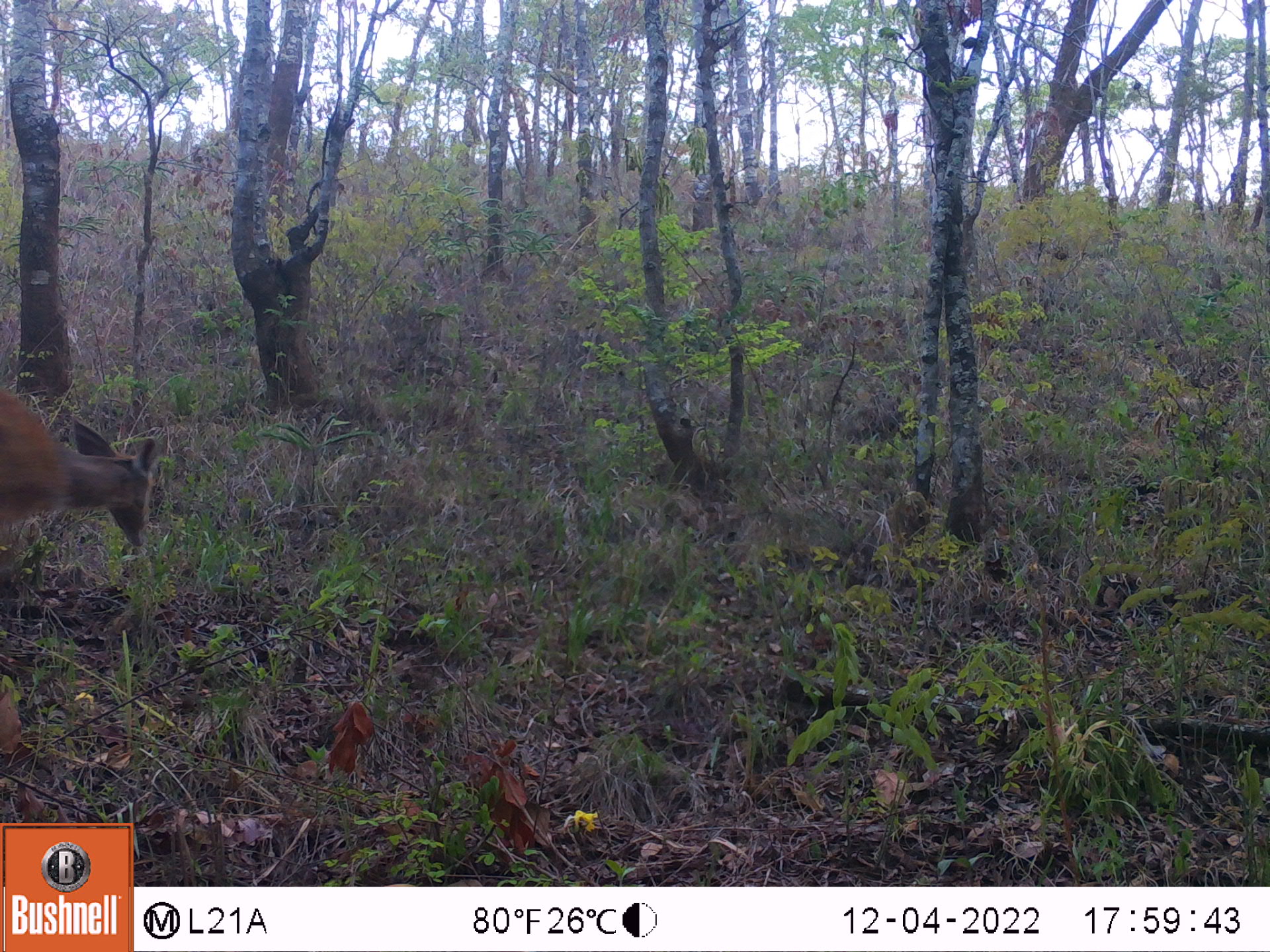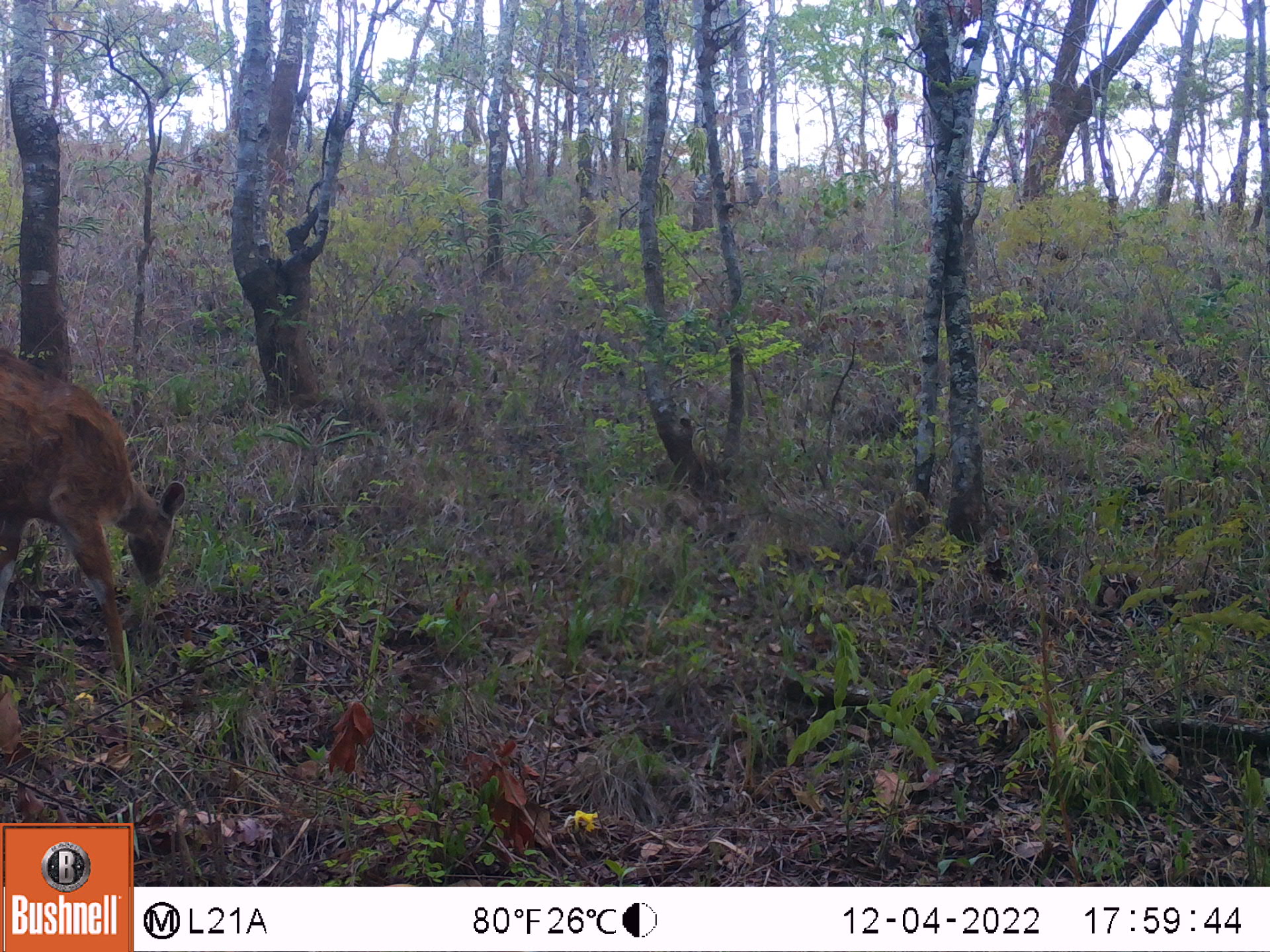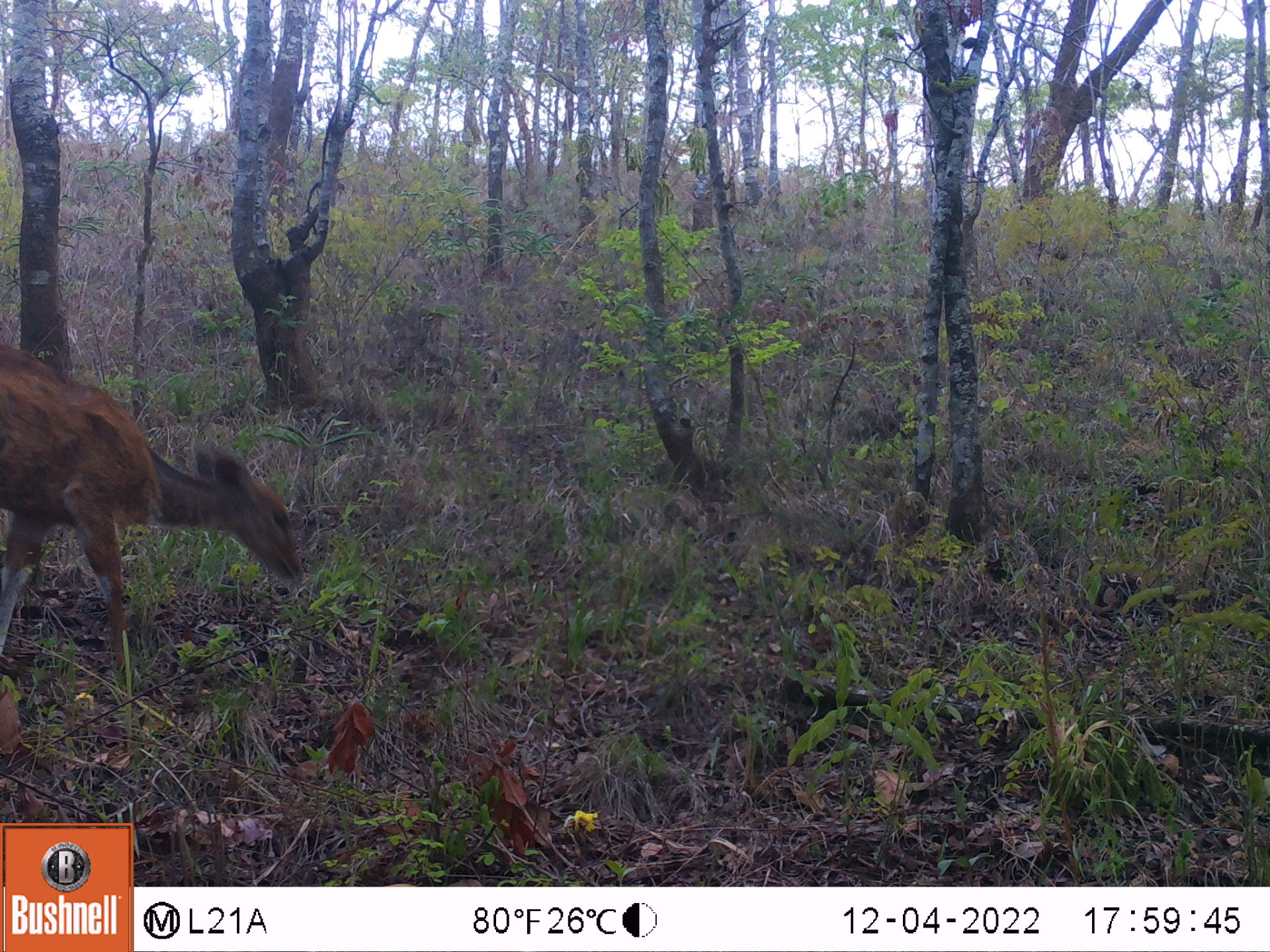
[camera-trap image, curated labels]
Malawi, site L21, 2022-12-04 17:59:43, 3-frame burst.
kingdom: Animalia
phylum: Chordata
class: Mammalia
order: Artiodactyla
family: Bovidae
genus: Tragelaphus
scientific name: Tragelaphus sylvaticus sylvaticus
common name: cape bushbuck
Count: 1.